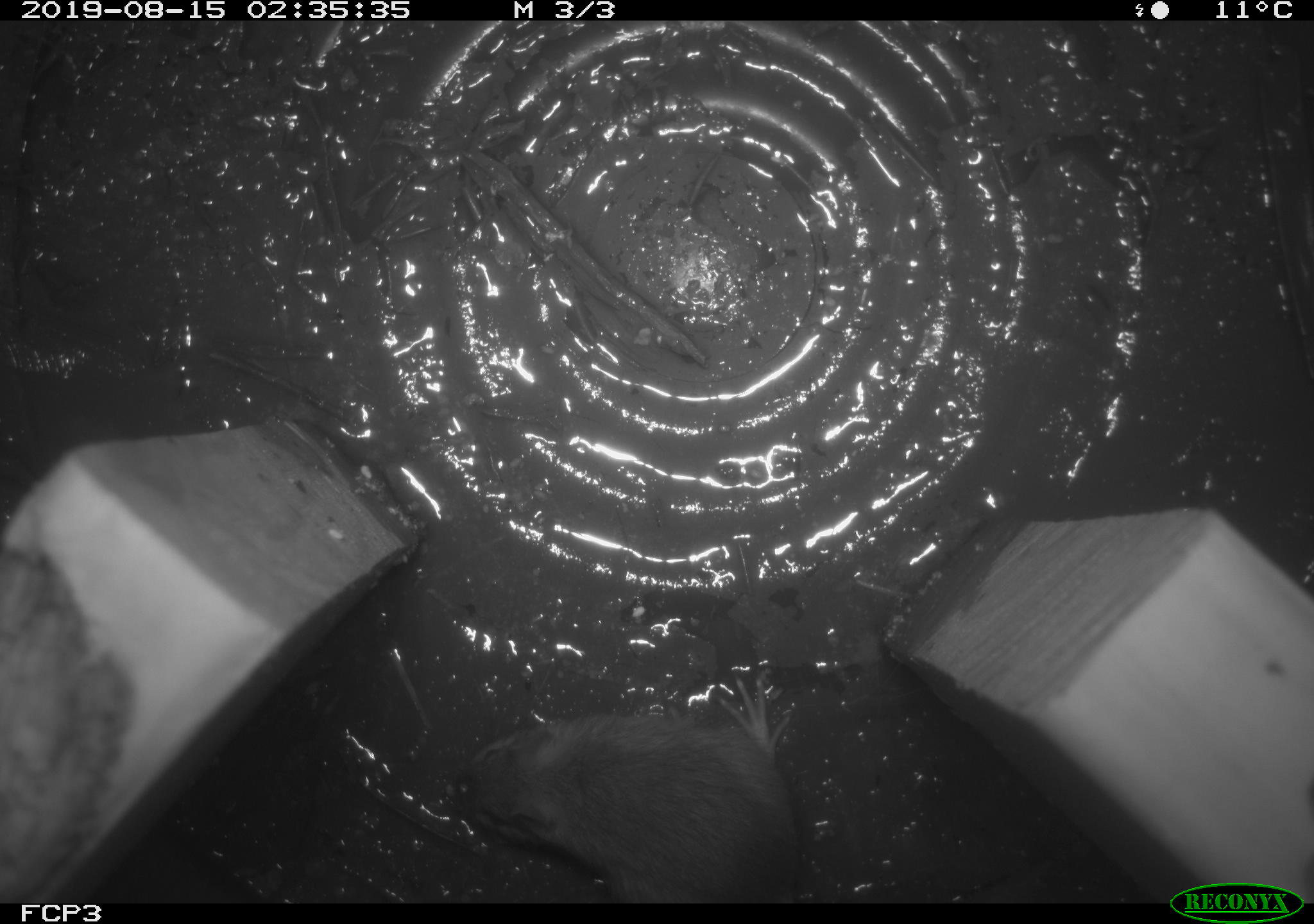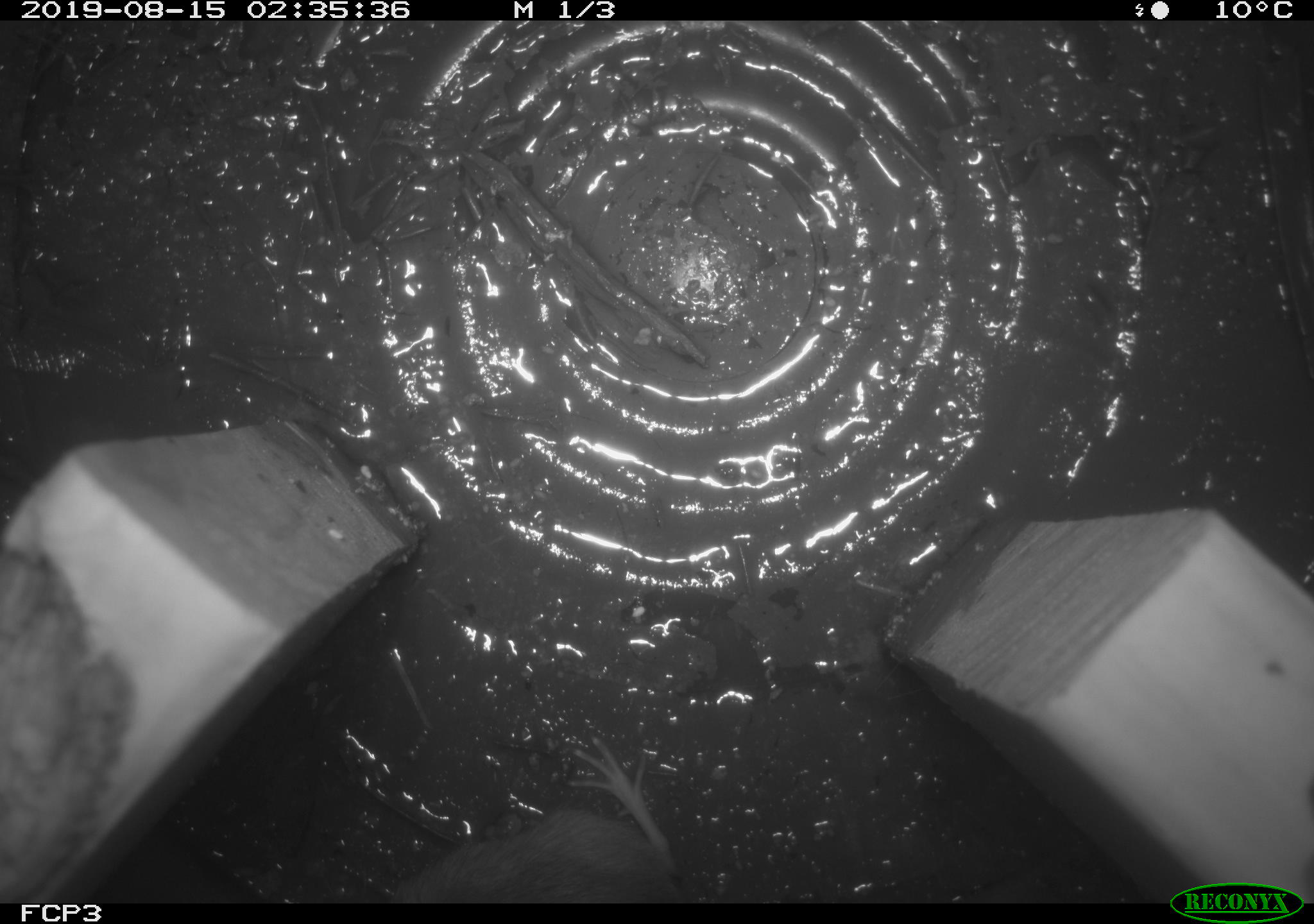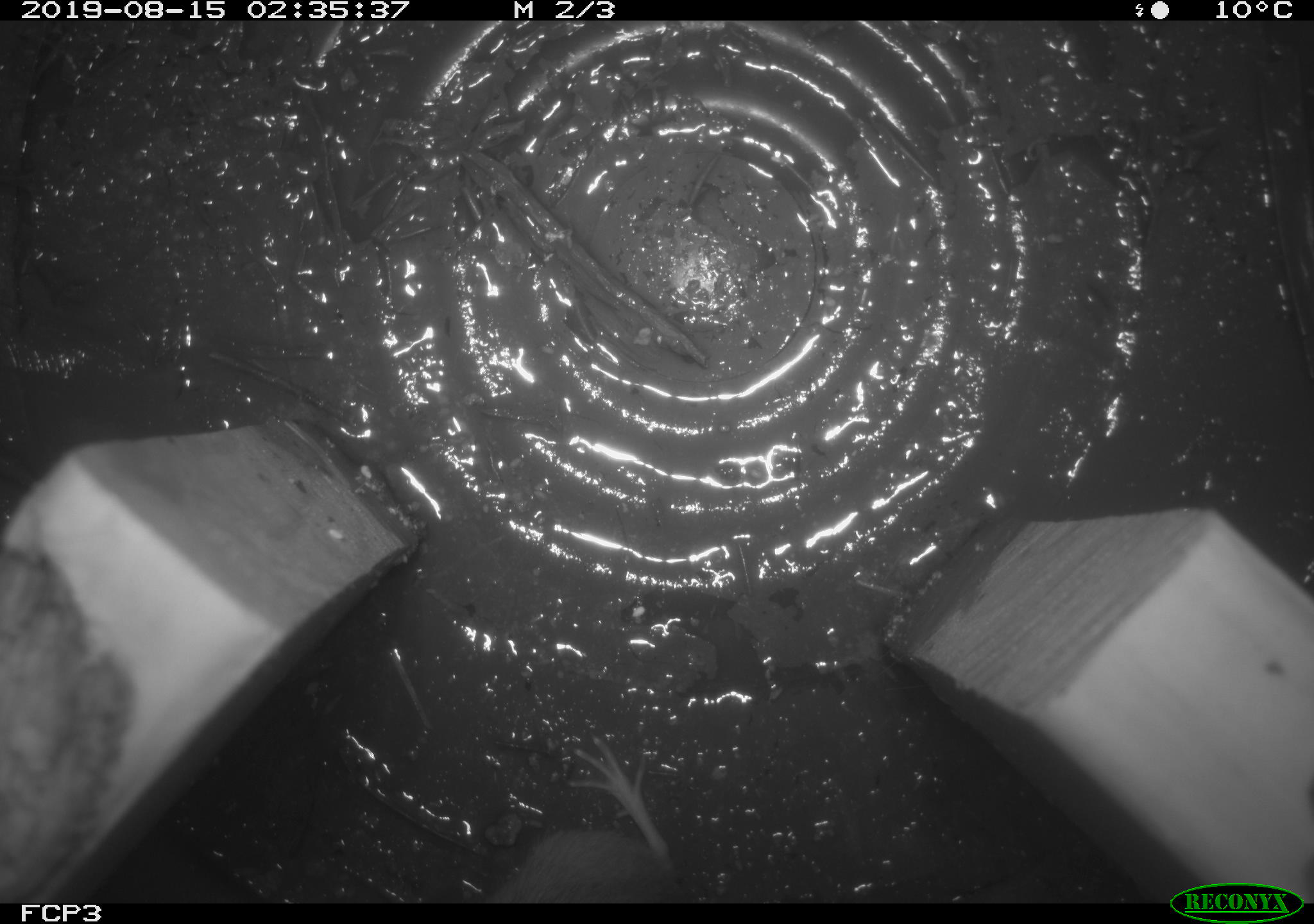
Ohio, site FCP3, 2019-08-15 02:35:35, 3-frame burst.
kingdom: Animalia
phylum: Chordata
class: Mammalia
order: Rodentia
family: Zapodidae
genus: Napaeozapus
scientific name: Napaeozapus insignis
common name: woodland jumping mouse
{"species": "woodland jumping mouse (Napaeozapus insignis)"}